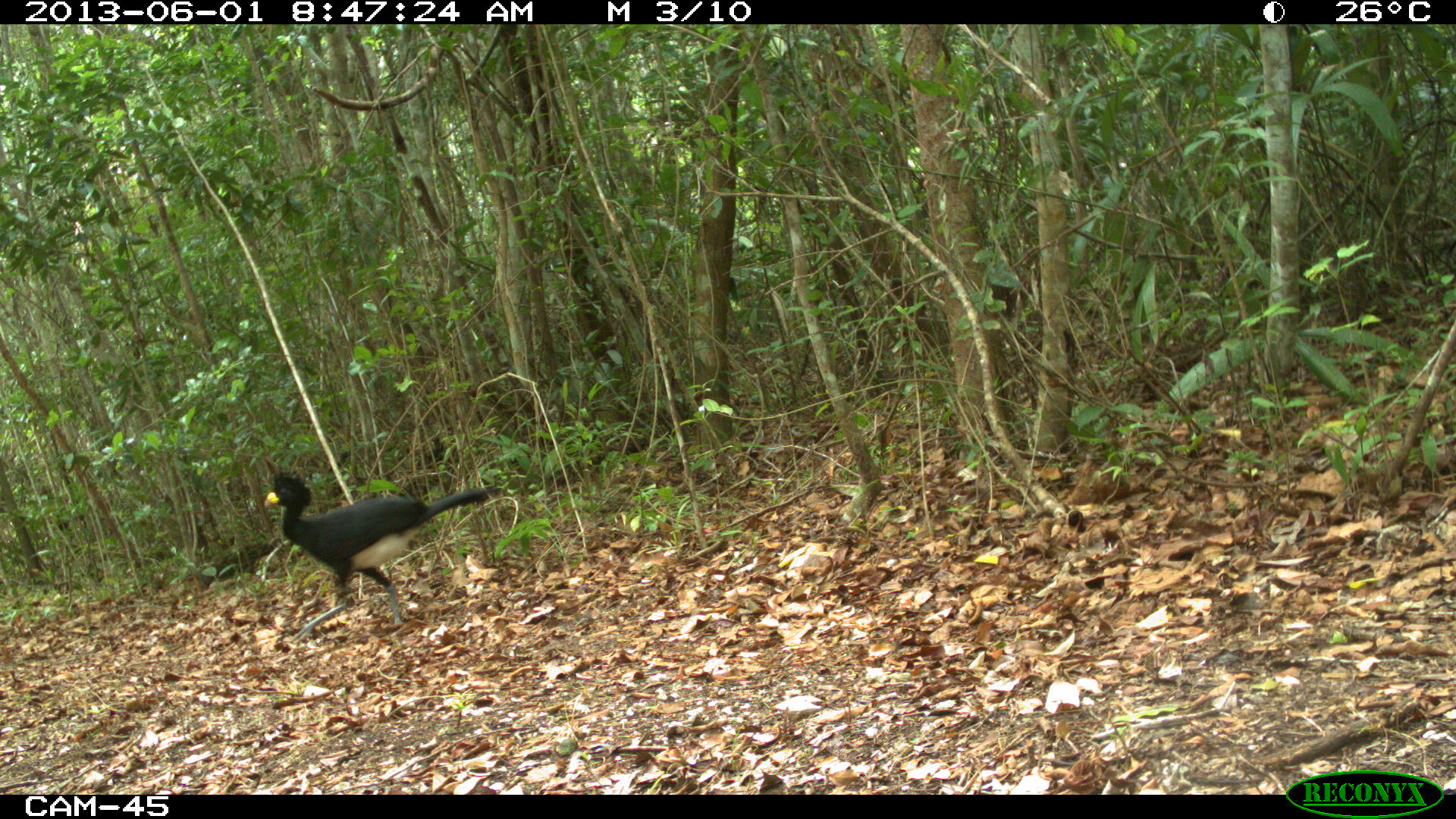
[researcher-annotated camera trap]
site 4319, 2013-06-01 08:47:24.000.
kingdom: Animalia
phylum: Chordata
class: Aves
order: Galliformes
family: Cracidae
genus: Crax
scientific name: Crax rubra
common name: great curassow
Crax rubra (great curassow), count 2.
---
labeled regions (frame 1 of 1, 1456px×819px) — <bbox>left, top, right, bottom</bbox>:
crax rubra: <bbox>259, 468, 504, 642</bbox>